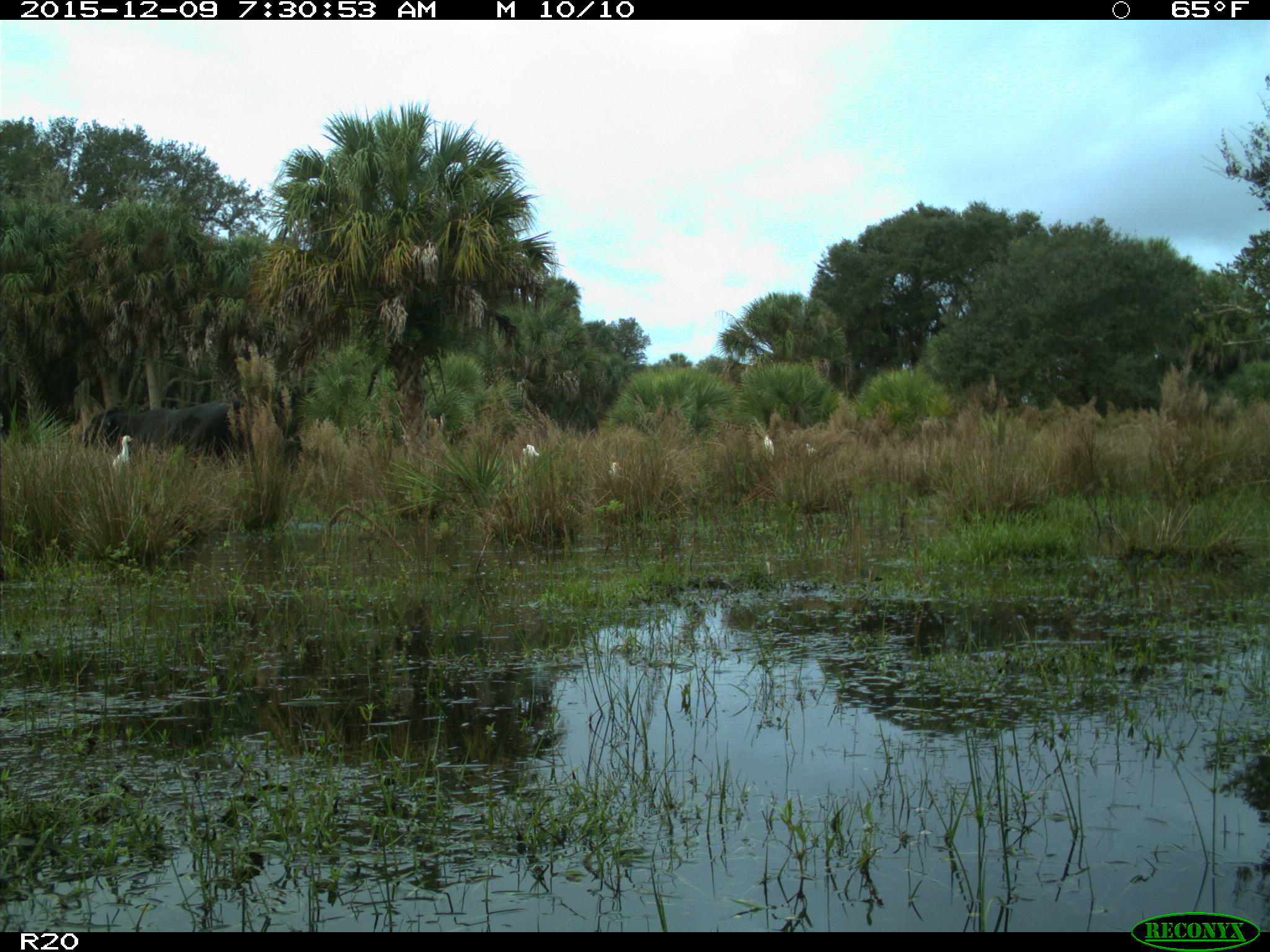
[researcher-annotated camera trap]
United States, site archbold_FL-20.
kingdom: Animalia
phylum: Chordata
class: Mammalia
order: Artiodactyla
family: Bovidae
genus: Bos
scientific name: Bos taurus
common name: domestic cow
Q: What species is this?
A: Bos taurus (domestic cow).